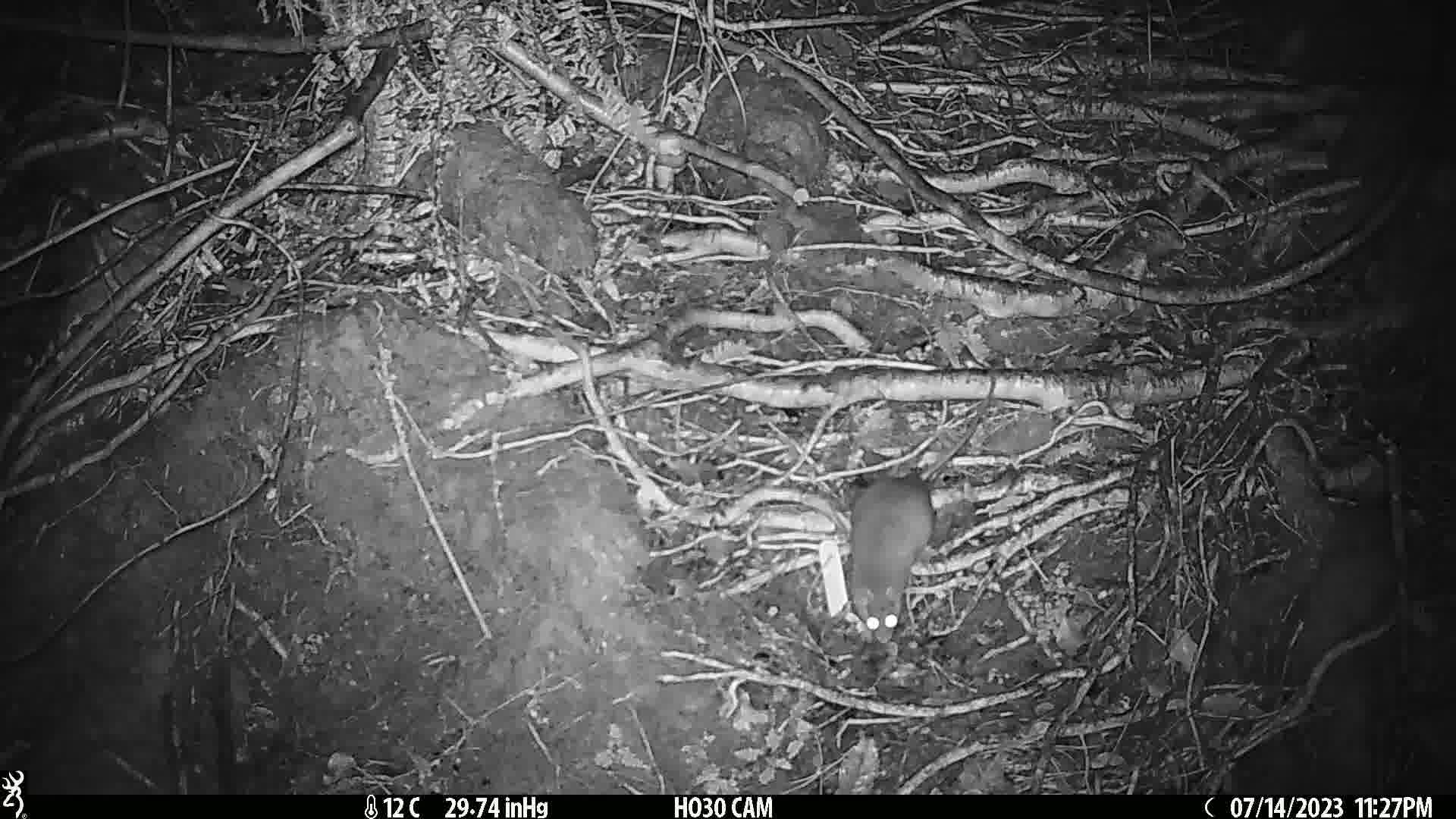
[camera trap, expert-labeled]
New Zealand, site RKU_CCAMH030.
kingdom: Animalia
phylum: Chordata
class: Mammalia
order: Rodentia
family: Muridae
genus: Rattus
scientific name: Rattus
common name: rat